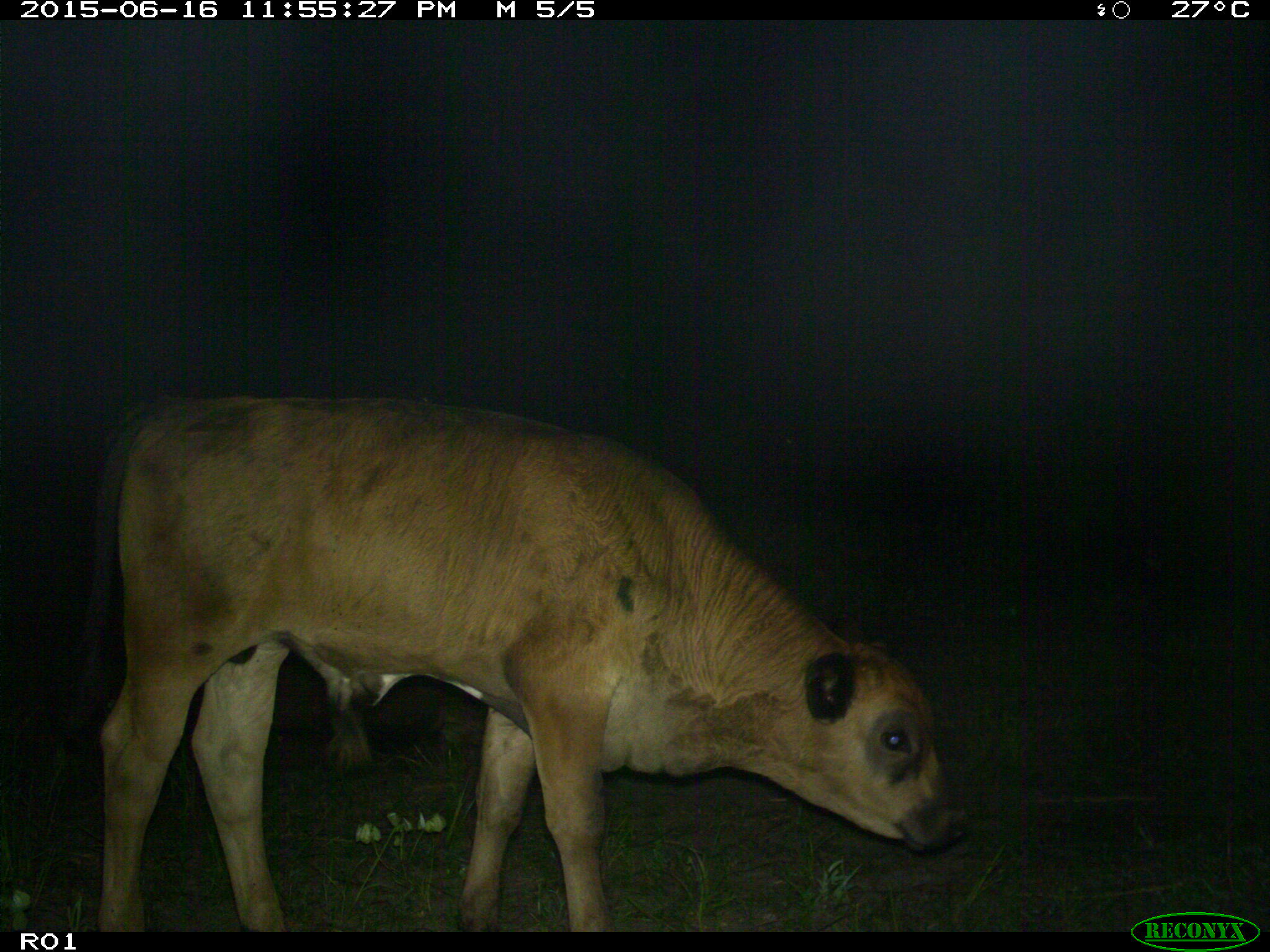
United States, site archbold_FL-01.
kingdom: Animalia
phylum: Chordata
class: Mammalia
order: Artiodactyla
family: Bovidae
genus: Bos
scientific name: Bos taurus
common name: domestic cow